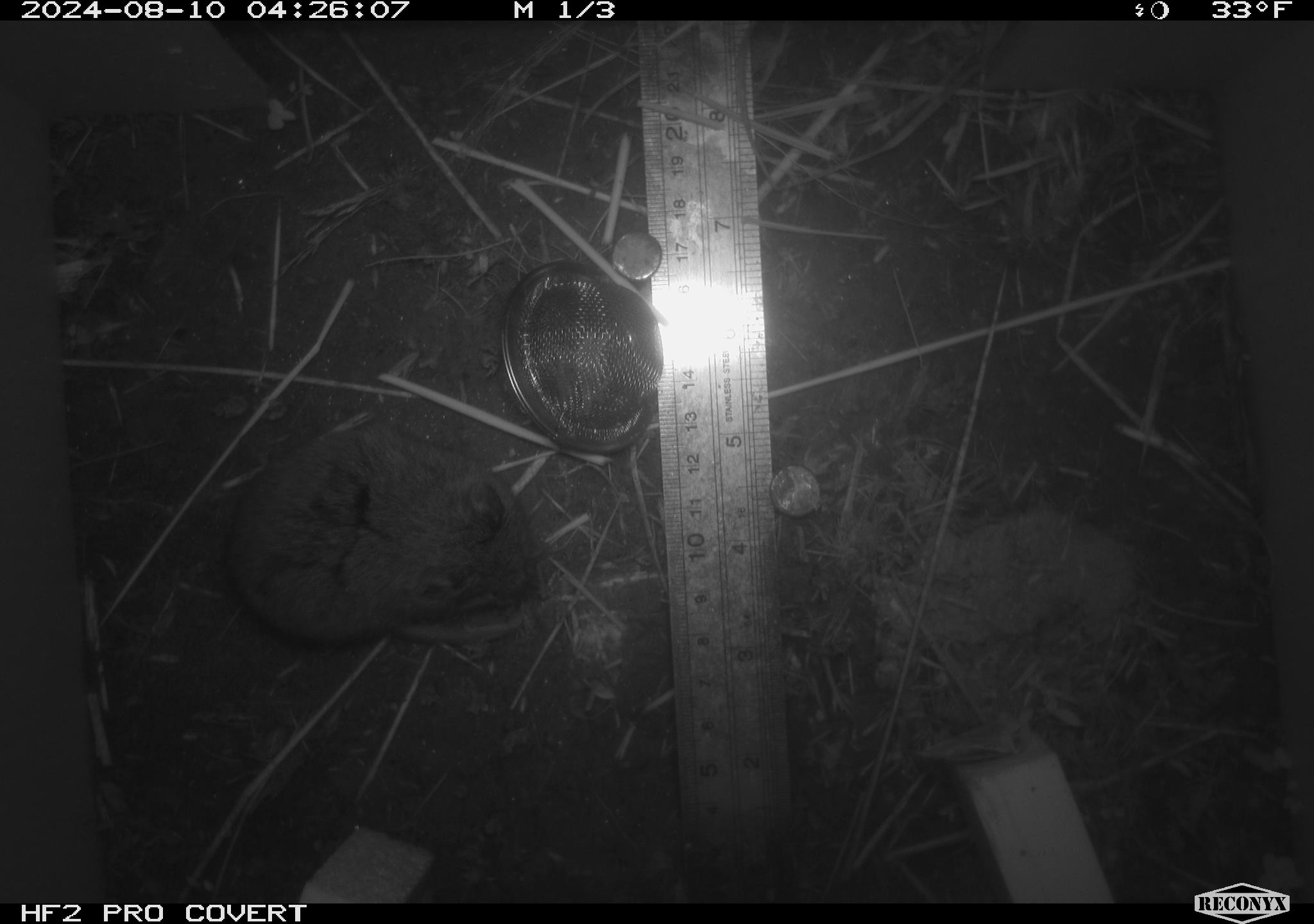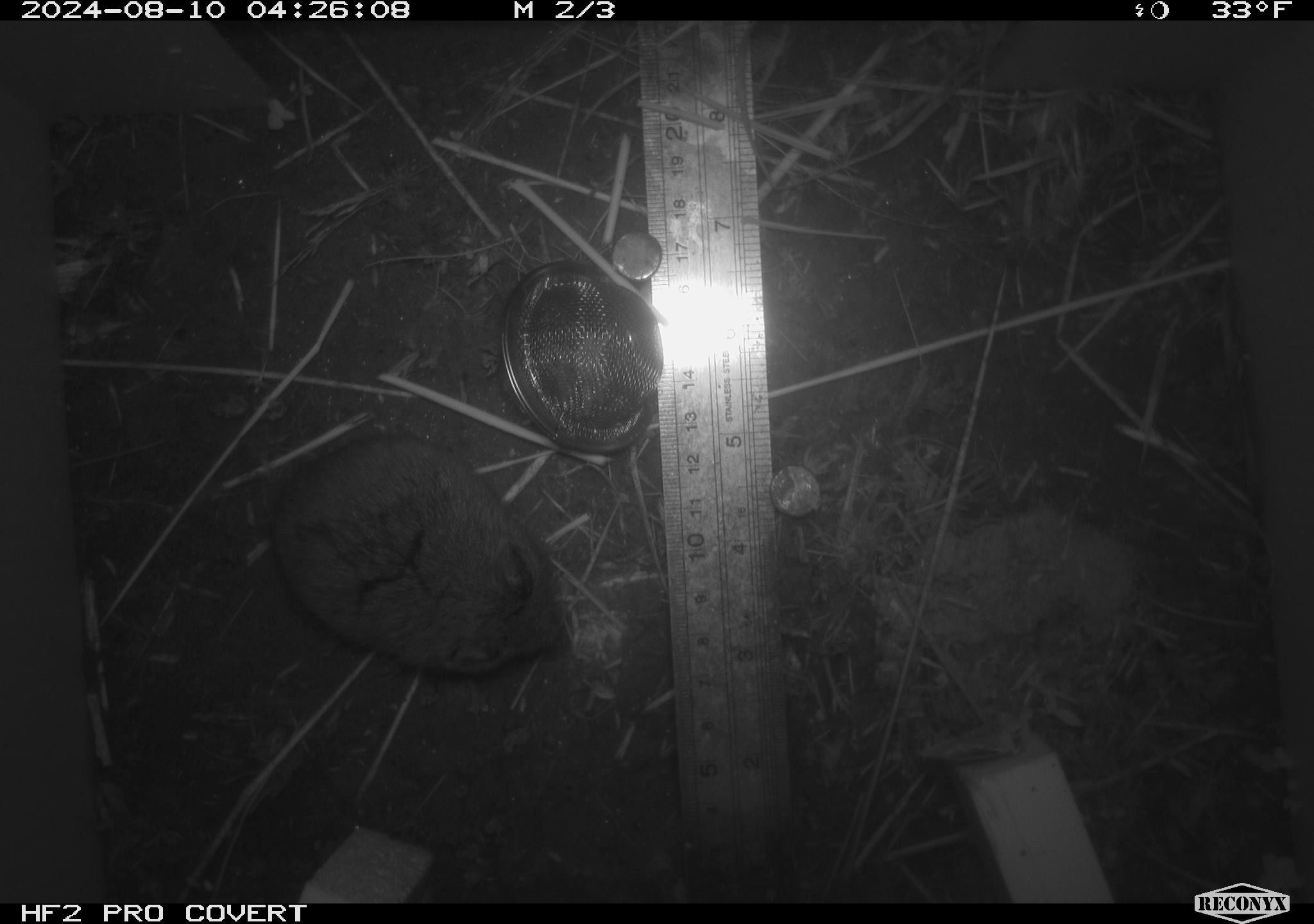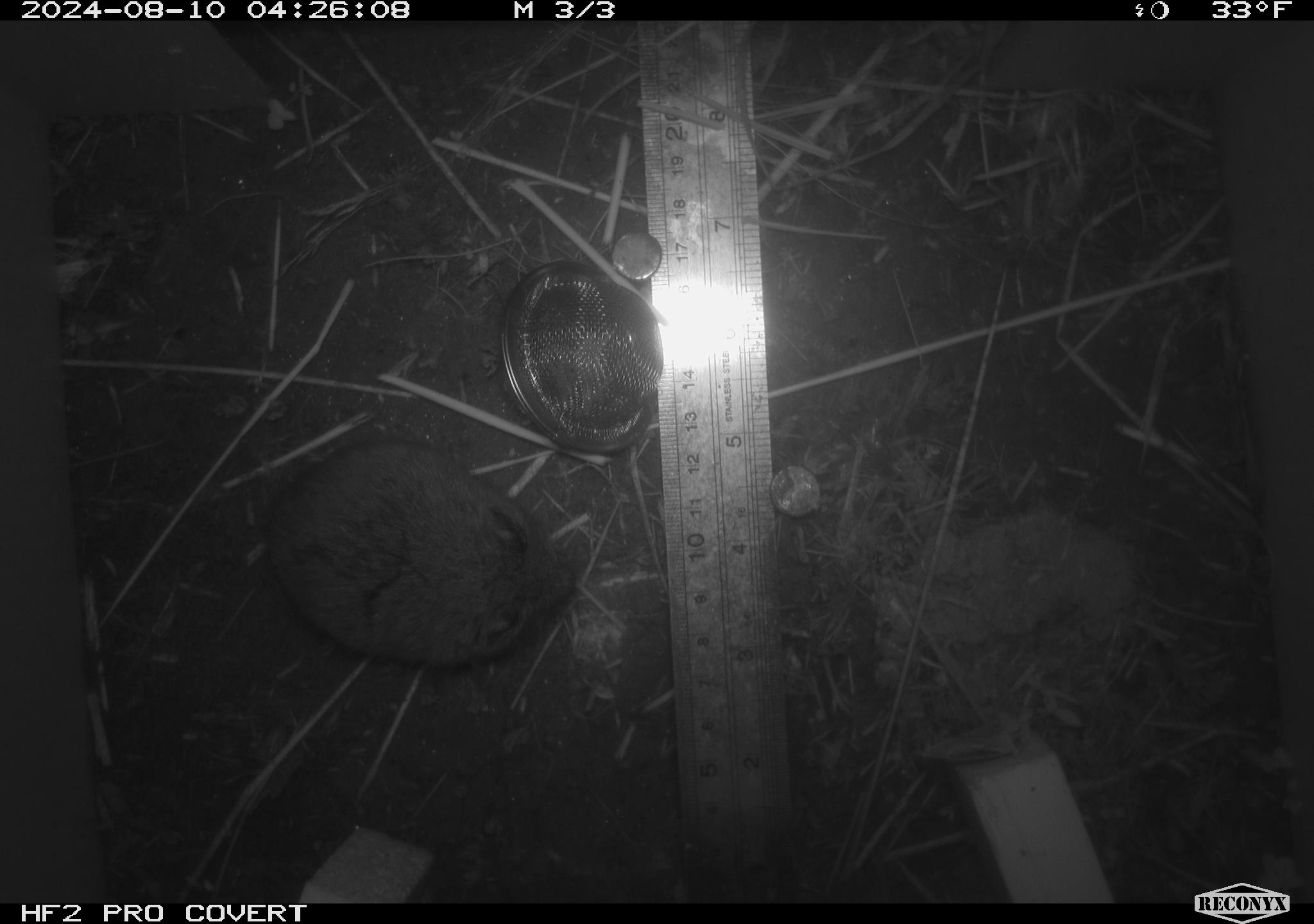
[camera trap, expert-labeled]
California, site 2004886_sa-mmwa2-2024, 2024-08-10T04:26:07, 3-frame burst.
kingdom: Animalia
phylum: Chordata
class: Mammalia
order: Rodentia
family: Cricetidae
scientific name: Arvicolinae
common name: voles, lemmings, and muskrats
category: arvicolinae subfamily